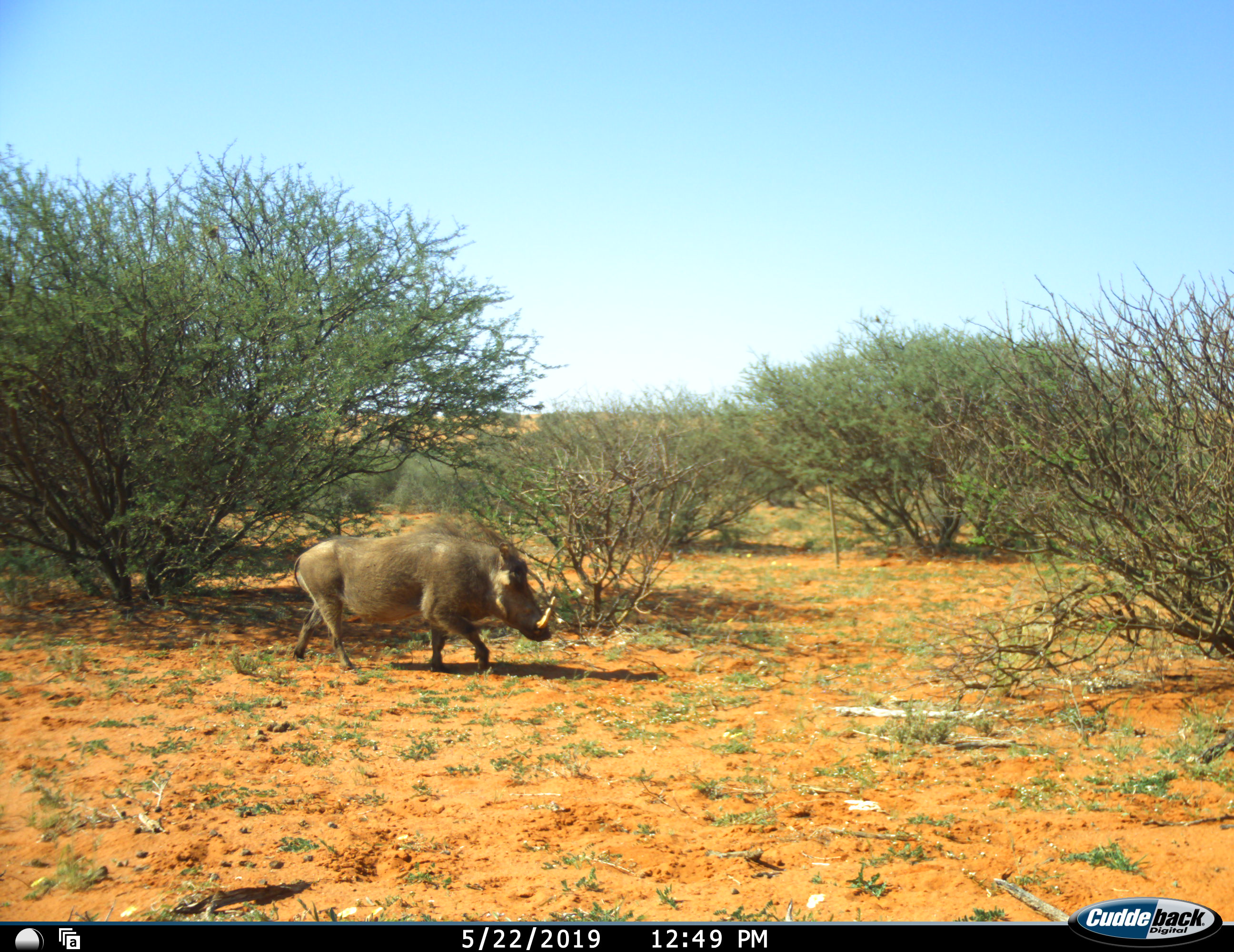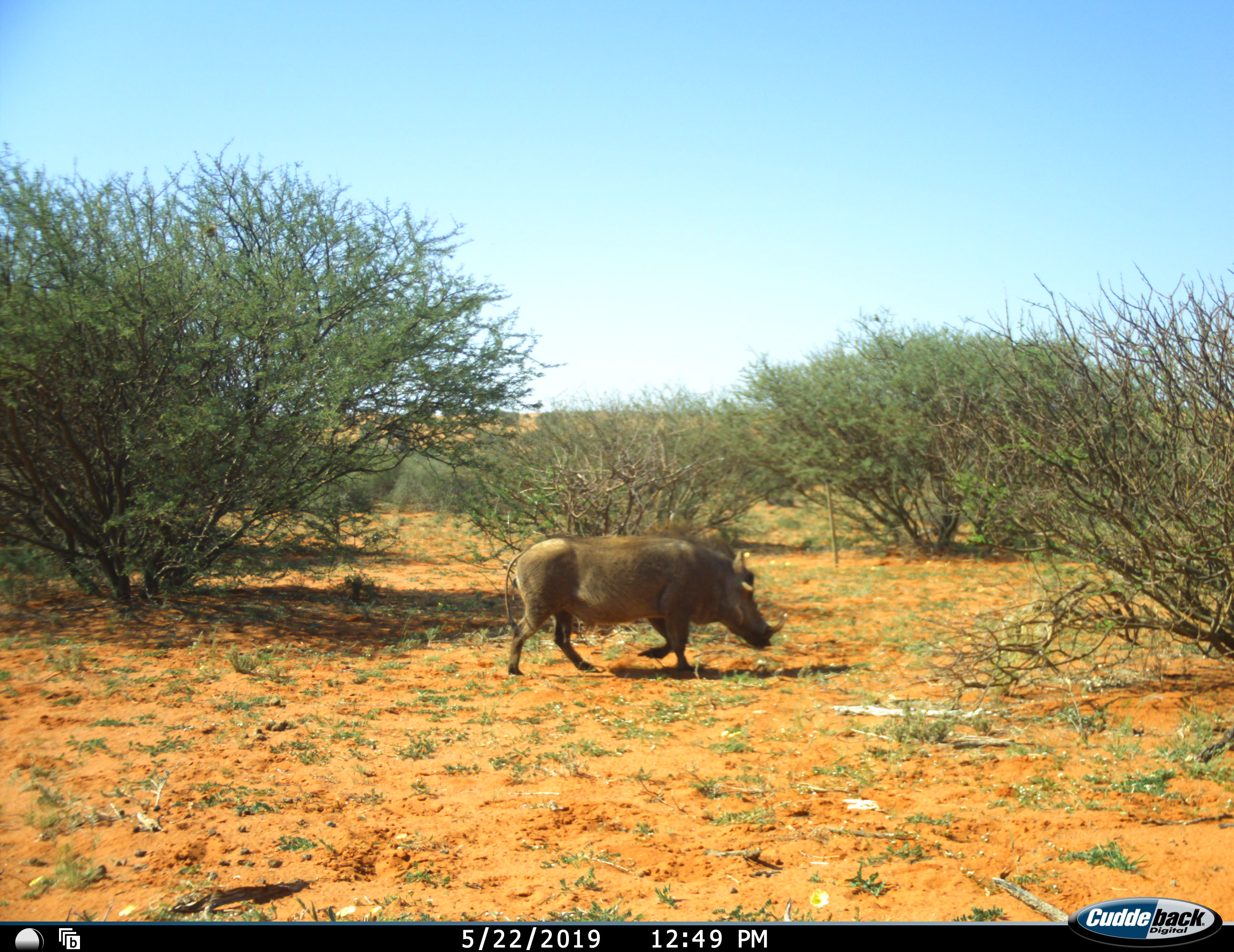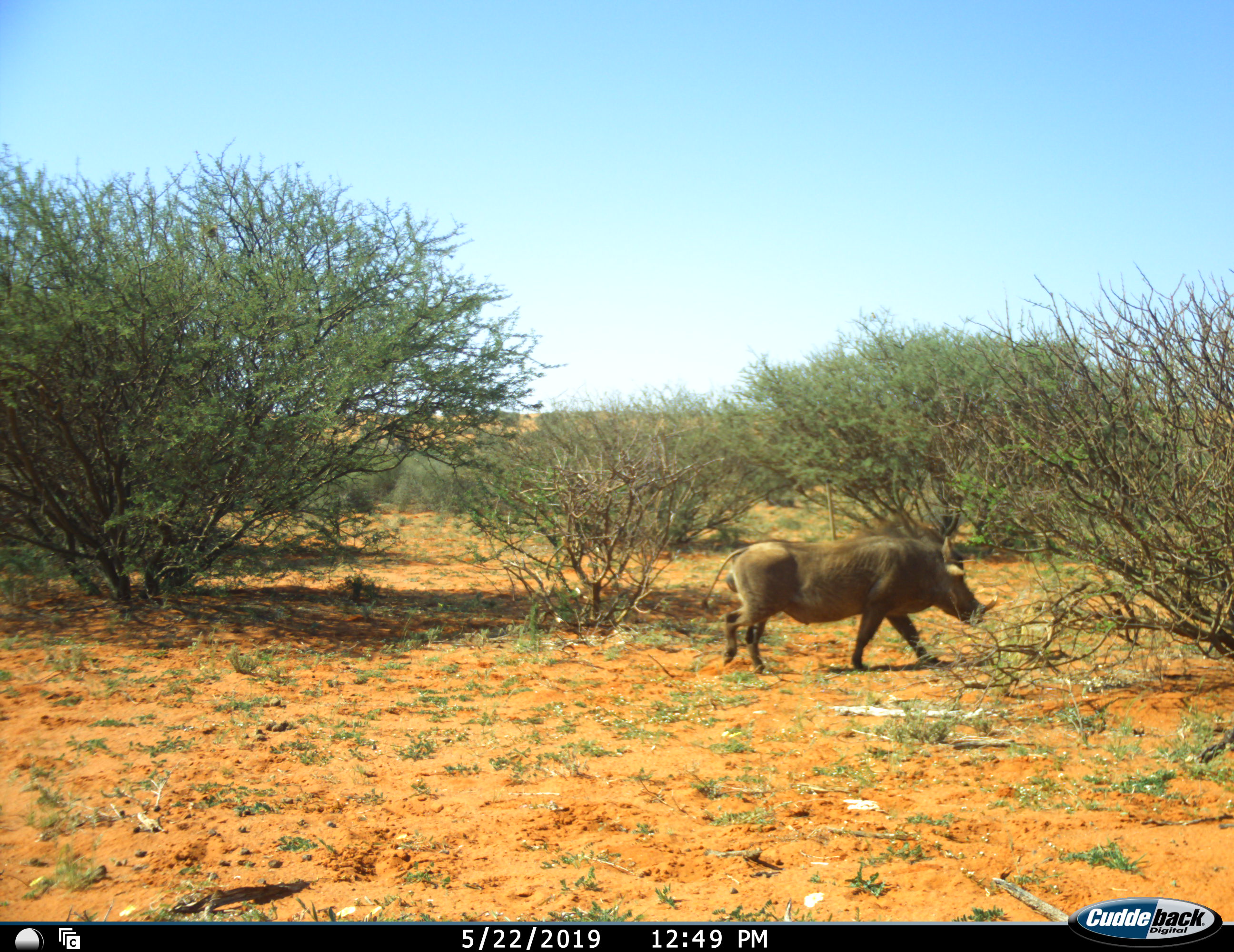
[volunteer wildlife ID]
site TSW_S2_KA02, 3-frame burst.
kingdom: Animalia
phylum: Chordata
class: Mammalia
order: Artiodactyla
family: Suidae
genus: Phacochoerus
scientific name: Phacochoerus africanus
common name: warthog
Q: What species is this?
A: Warthog (Phacochoerus africanus).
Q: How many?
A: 1.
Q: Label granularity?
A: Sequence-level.